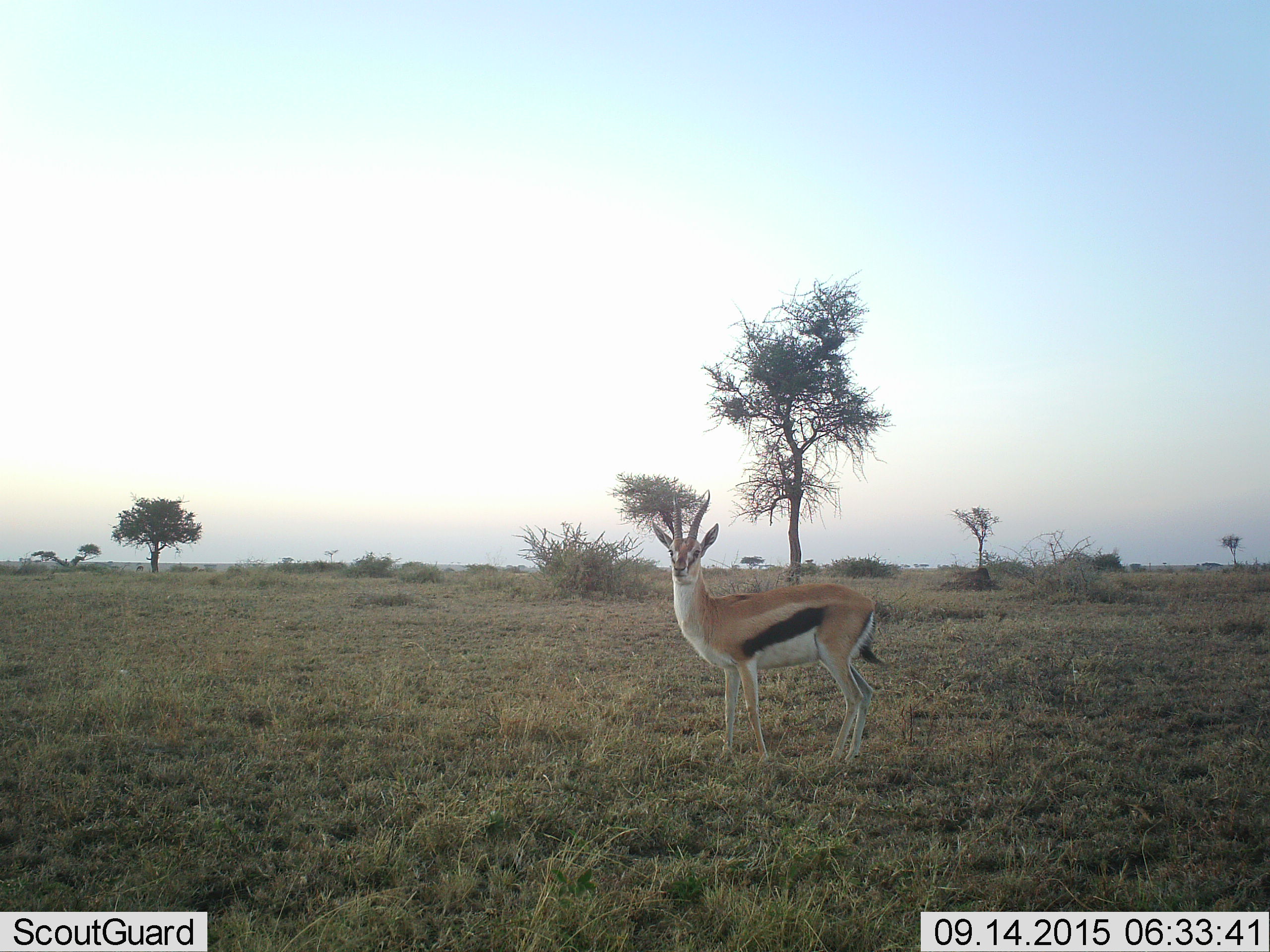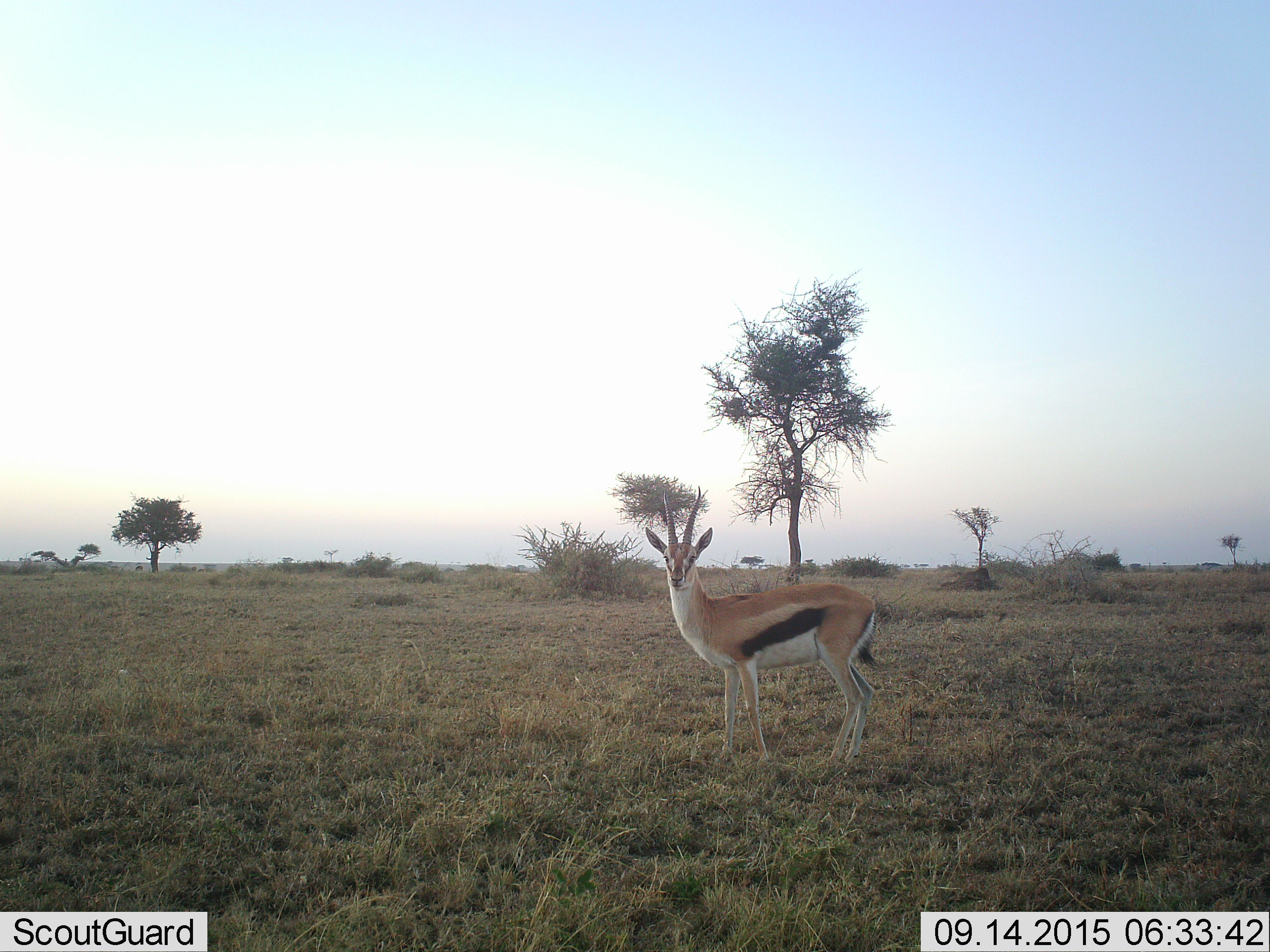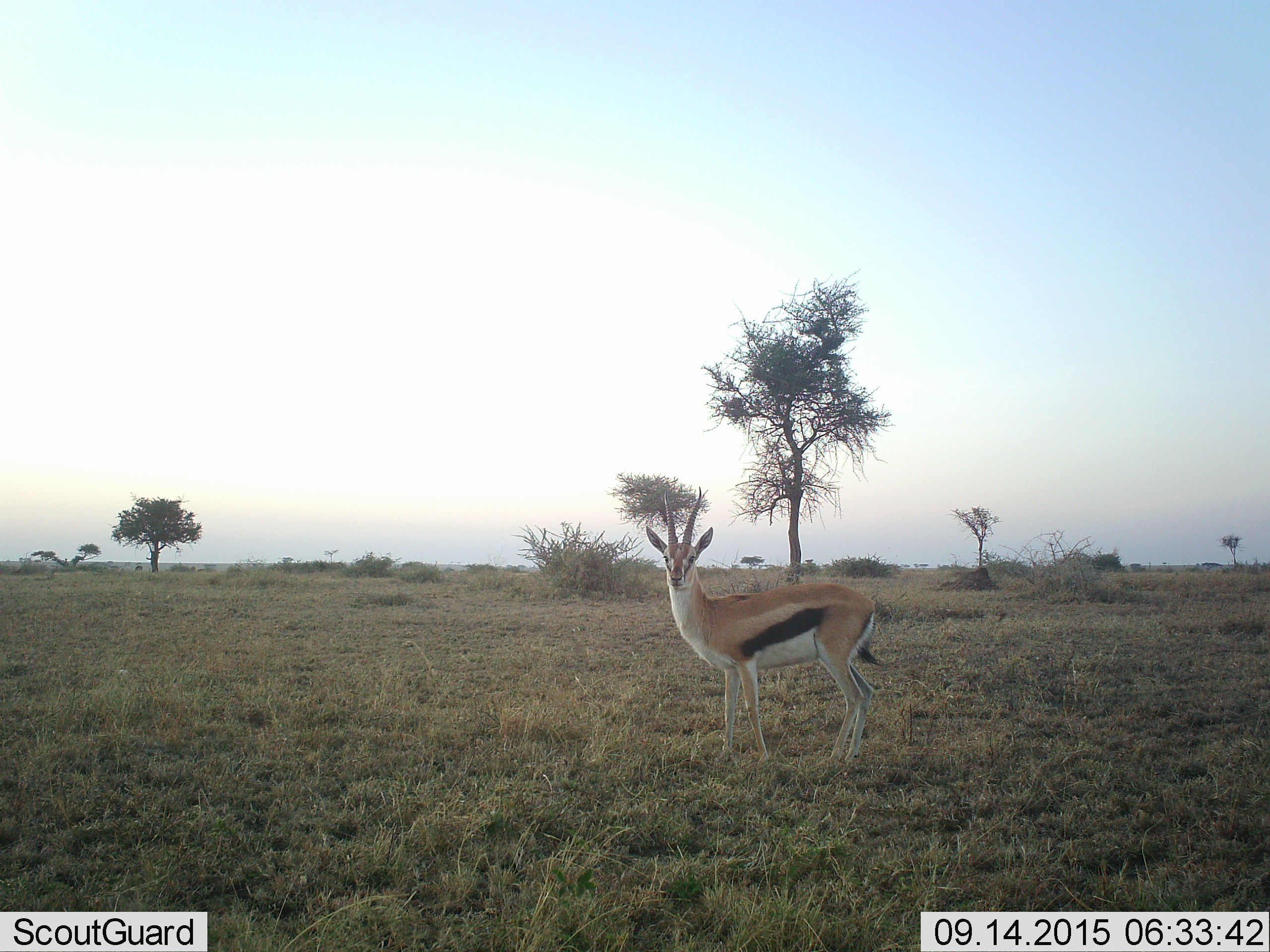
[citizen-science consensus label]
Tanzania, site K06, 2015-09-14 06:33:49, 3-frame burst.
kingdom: Animalia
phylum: Chordata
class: Mammalia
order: Artiodactyla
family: Bovidae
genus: Eudorcas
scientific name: Eudorcas thomsonii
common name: thomson's gazelle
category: gazellethomsons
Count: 1.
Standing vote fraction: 100%.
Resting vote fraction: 0%.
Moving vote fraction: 0%.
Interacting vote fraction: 0%.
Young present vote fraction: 0%.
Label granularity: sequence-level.